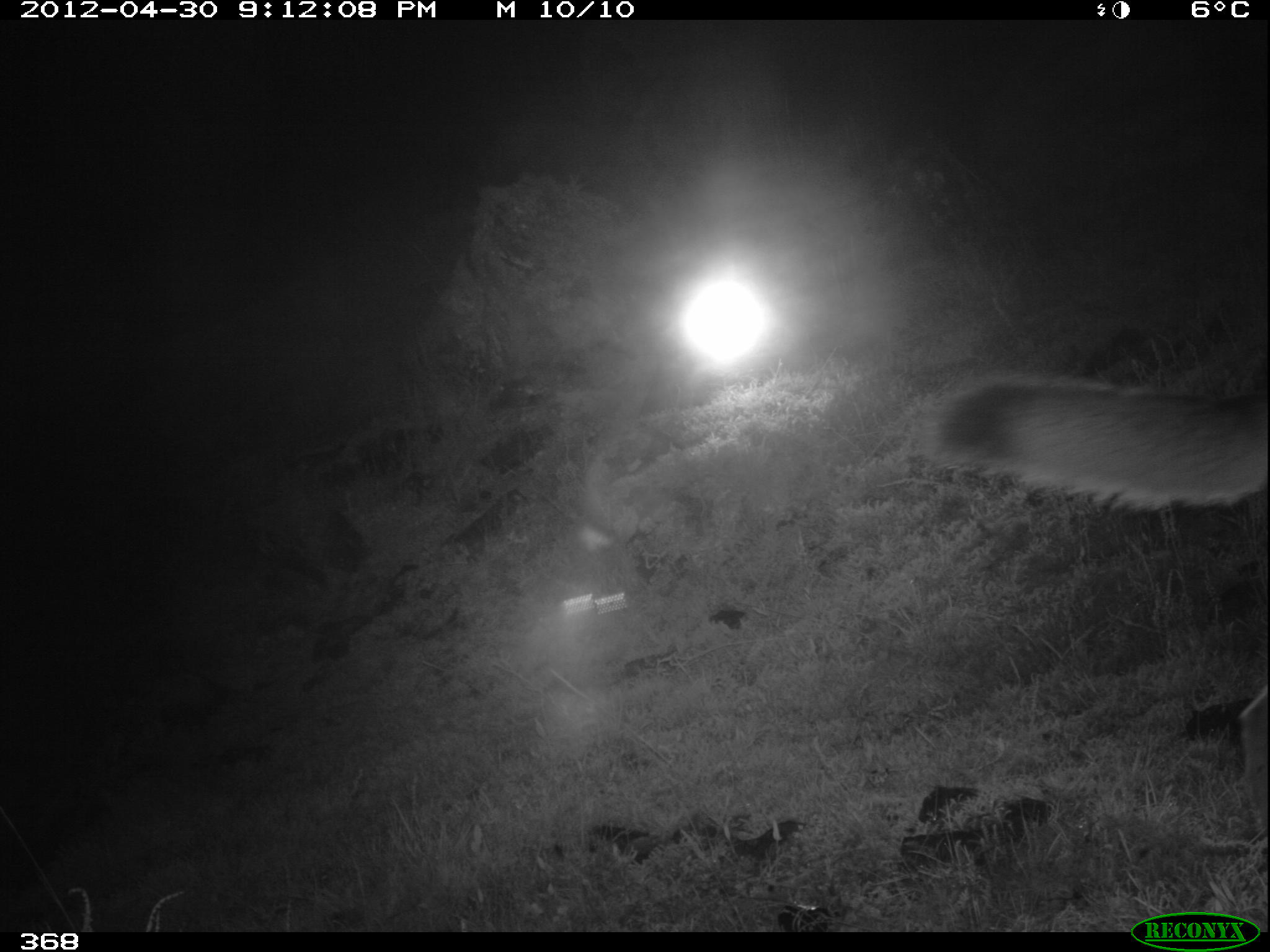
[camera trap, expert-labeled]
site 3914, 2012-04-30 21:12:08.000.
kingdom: Animalia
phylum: Chordata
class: Mammalia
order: Carnivora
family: Canidae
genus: Lycalopex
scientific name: Lycalopex culpaeus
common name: culpeo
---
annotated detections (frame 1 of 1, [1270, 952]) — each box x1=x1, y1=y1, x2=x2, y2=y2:
lycalopex culpaeus: x1=914, y1=373, x2=1270, y2=836